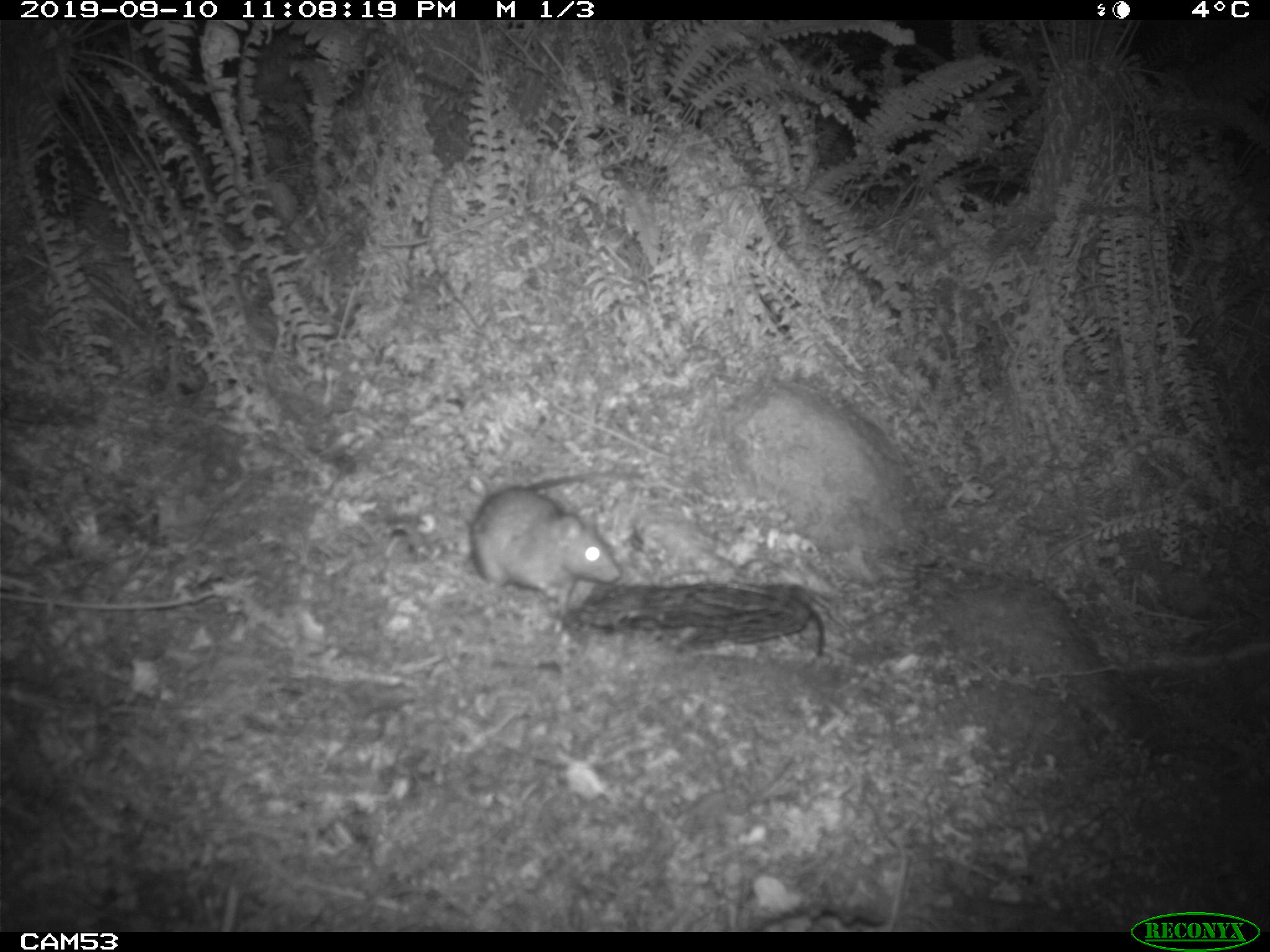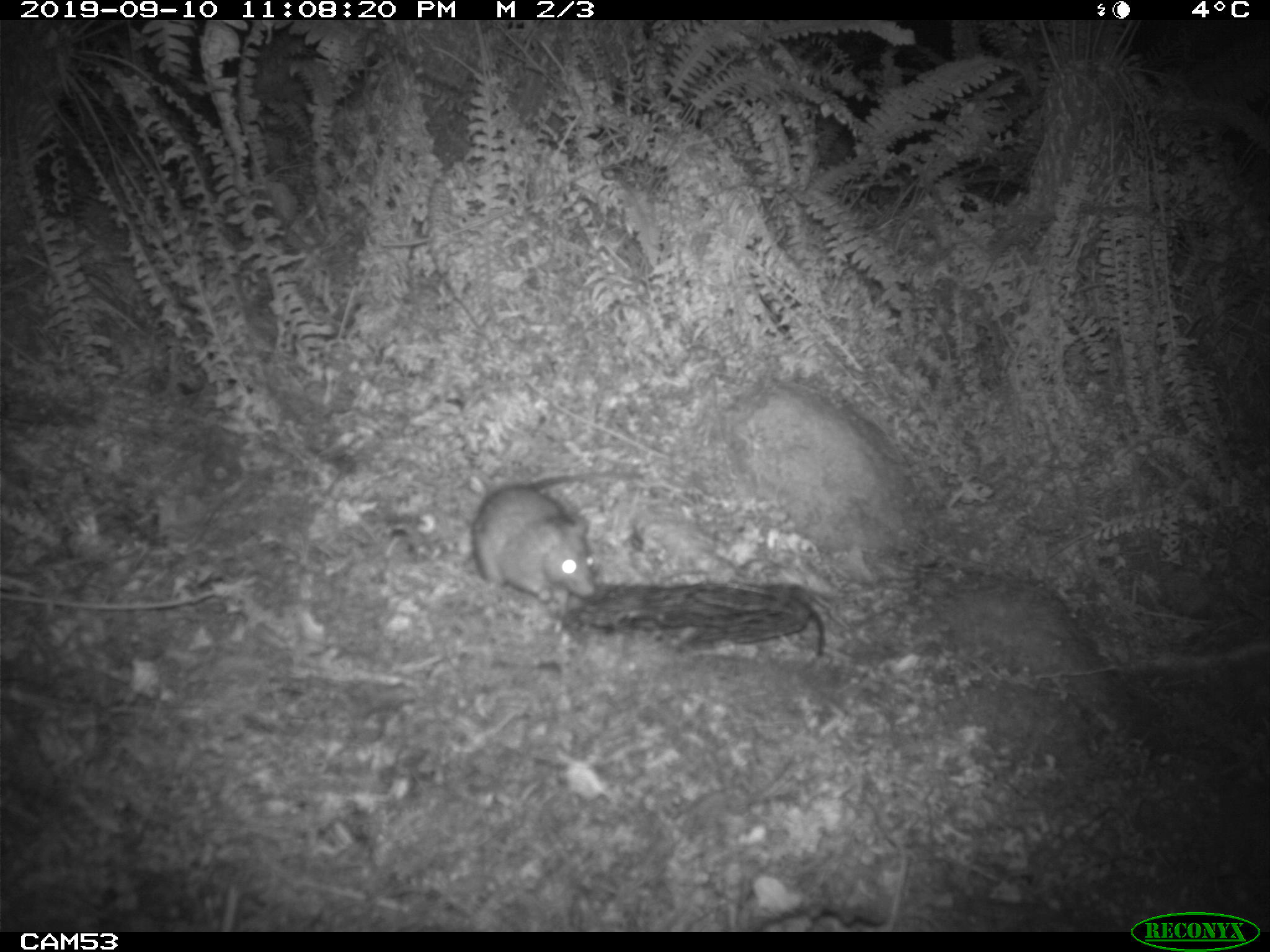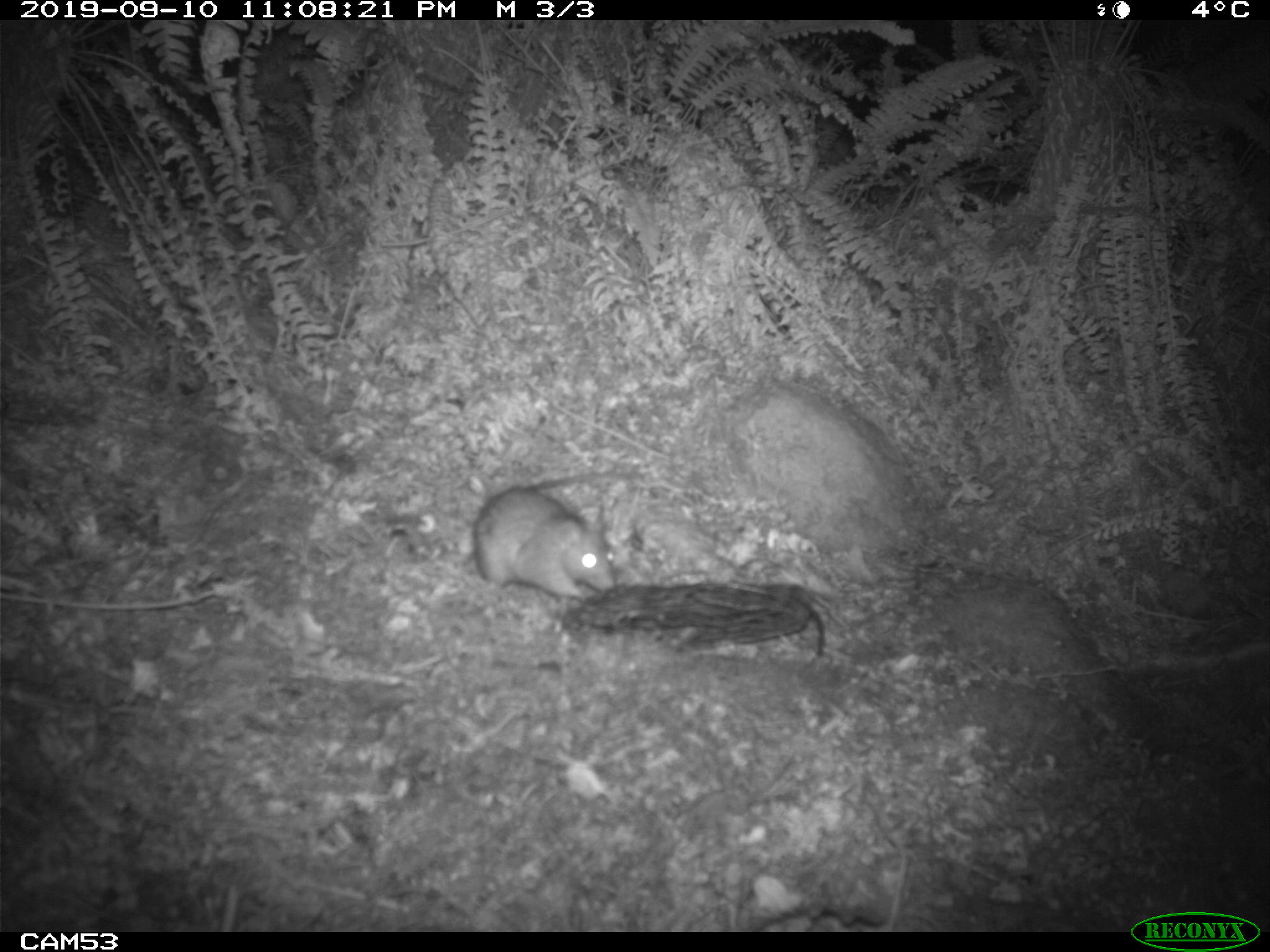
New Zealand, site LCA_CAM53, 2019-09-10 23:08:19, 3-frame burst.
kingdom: Animalia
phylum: Chordata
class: Mammalia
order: Rodentia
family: Muridae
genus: Rattus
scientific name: Rattus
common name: rat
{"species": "rat (Rattus)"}